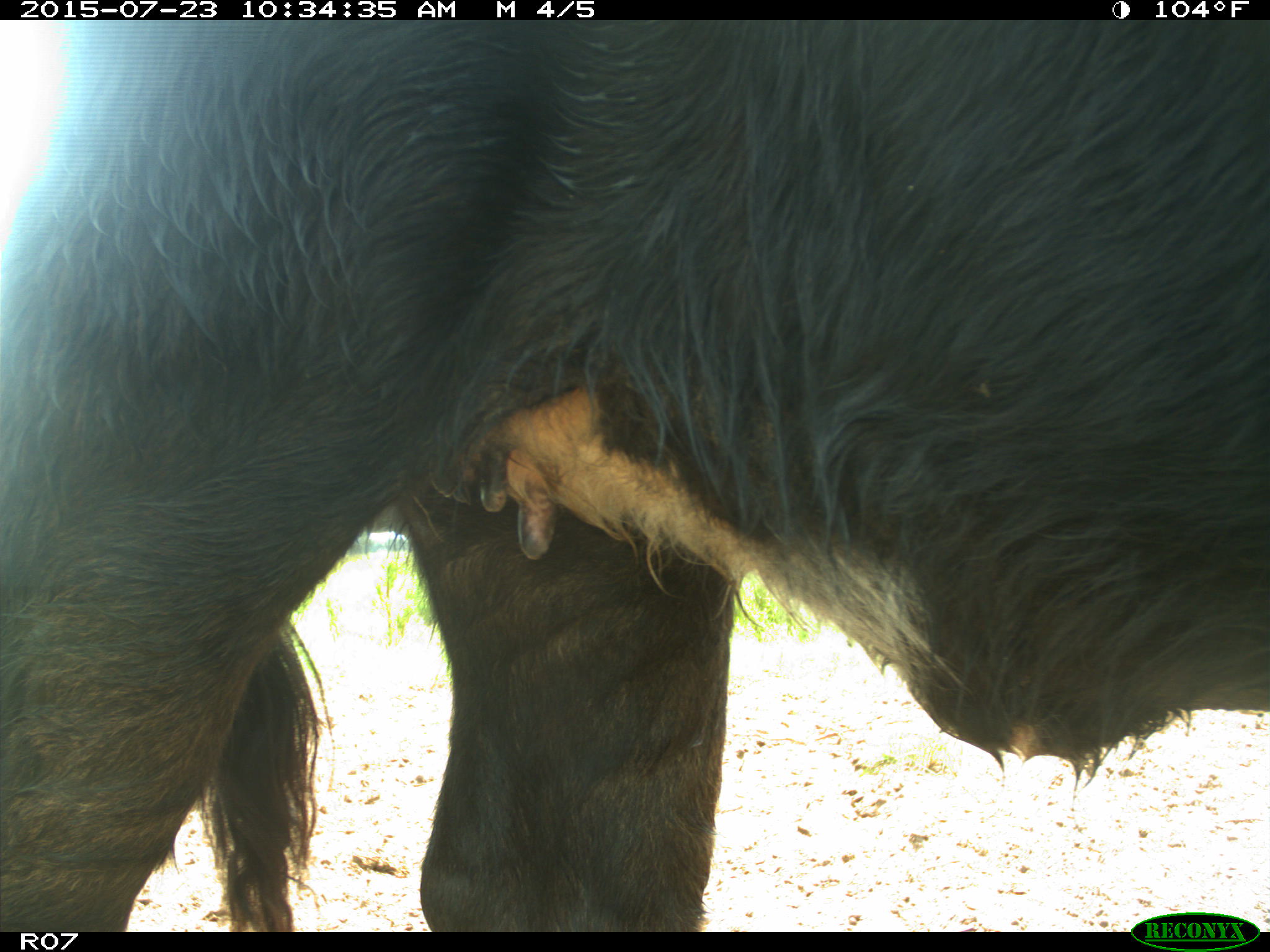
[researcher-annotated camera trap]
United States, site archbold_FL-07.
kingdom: Animalia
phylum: Chordata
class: Mammalia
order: Artiodactyla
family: Bovidae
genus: Bos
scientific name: Bos taurus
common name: domestic cow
Bos taurus (domestic cow).